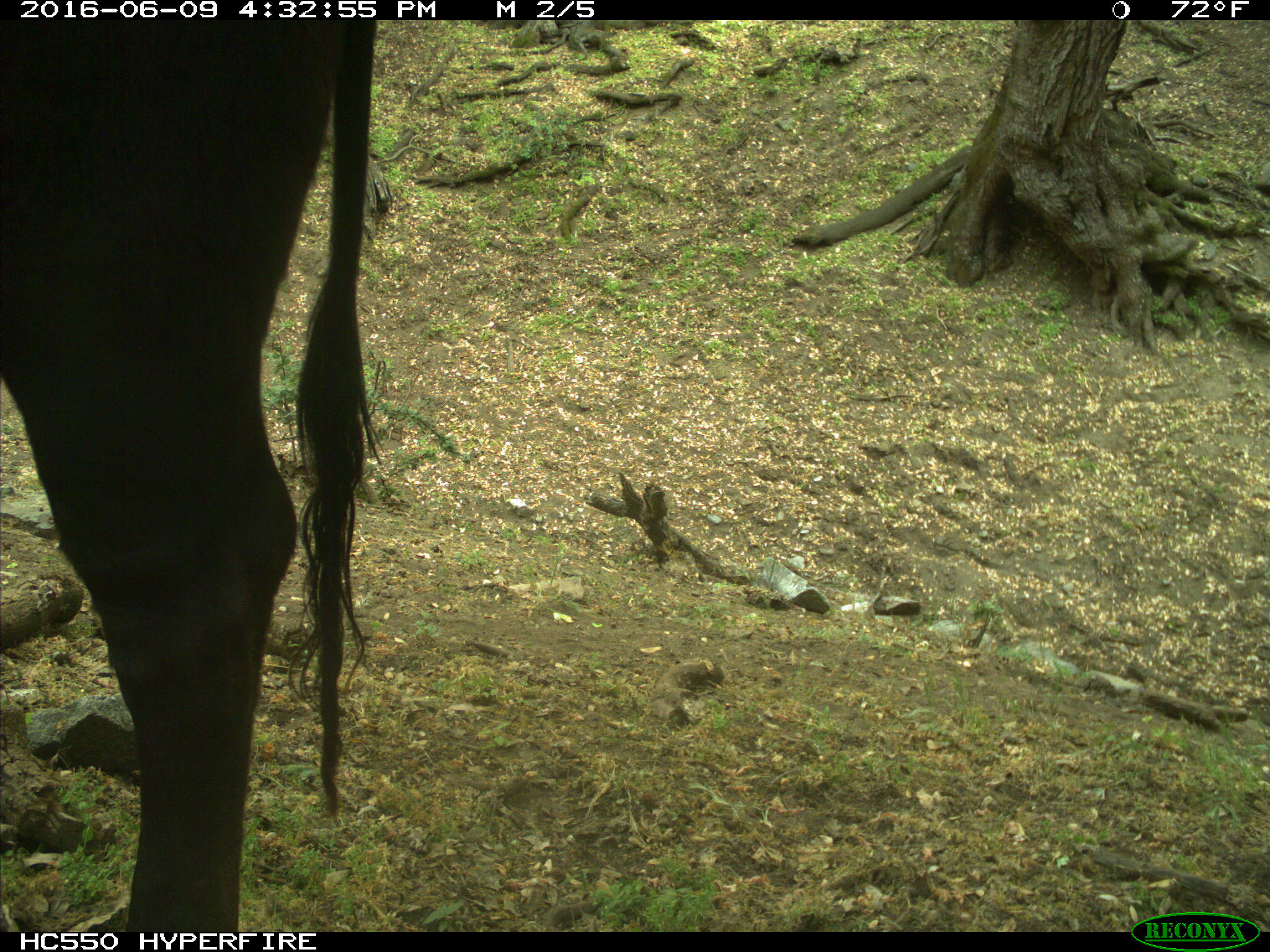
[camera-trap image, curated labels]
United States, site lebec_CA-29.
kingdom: Animalia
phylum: Chordata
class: Mammalia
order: Artiodactyla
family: Bovidae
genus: Bos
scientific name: Bos taurus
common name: domestic cow